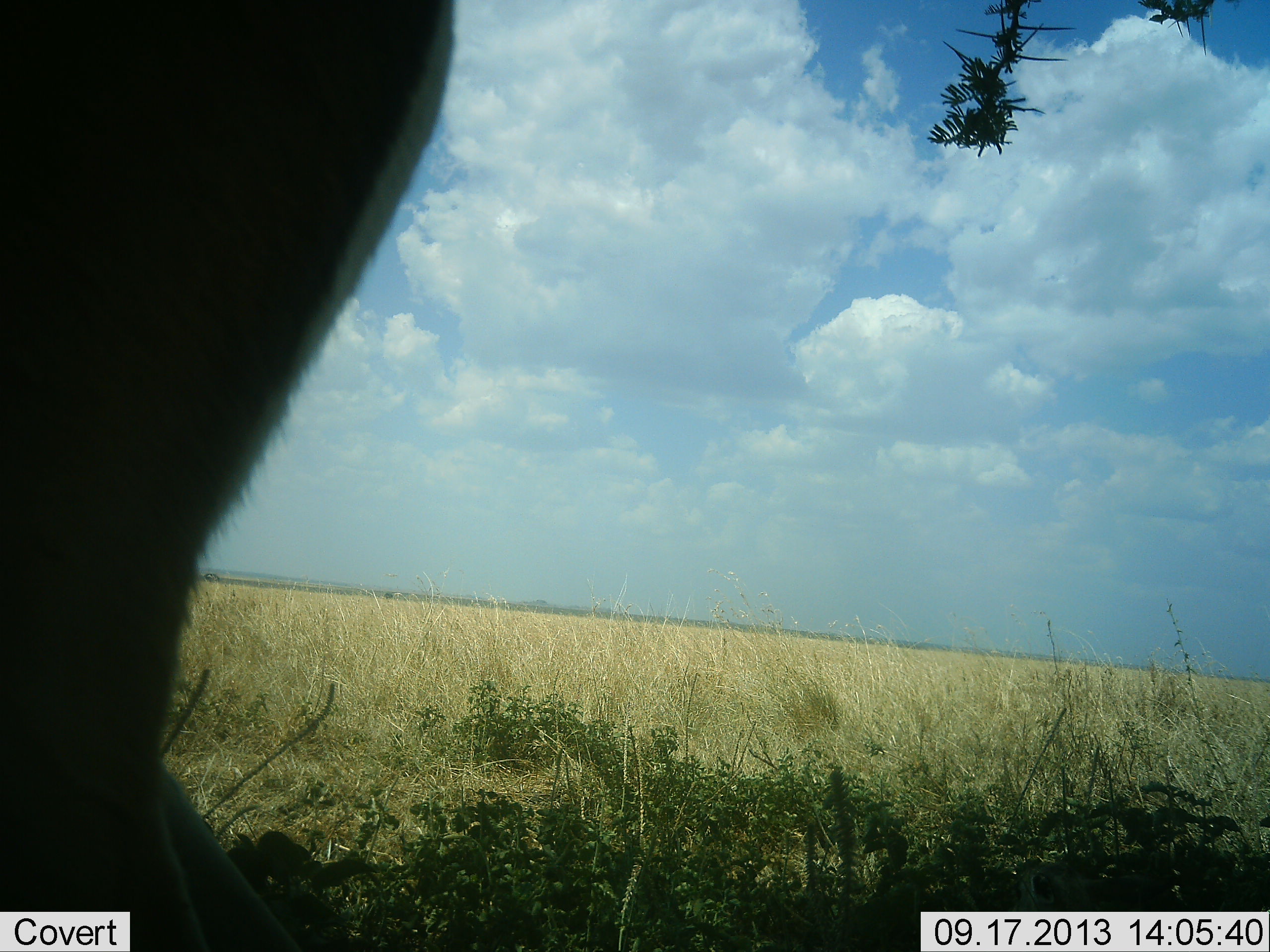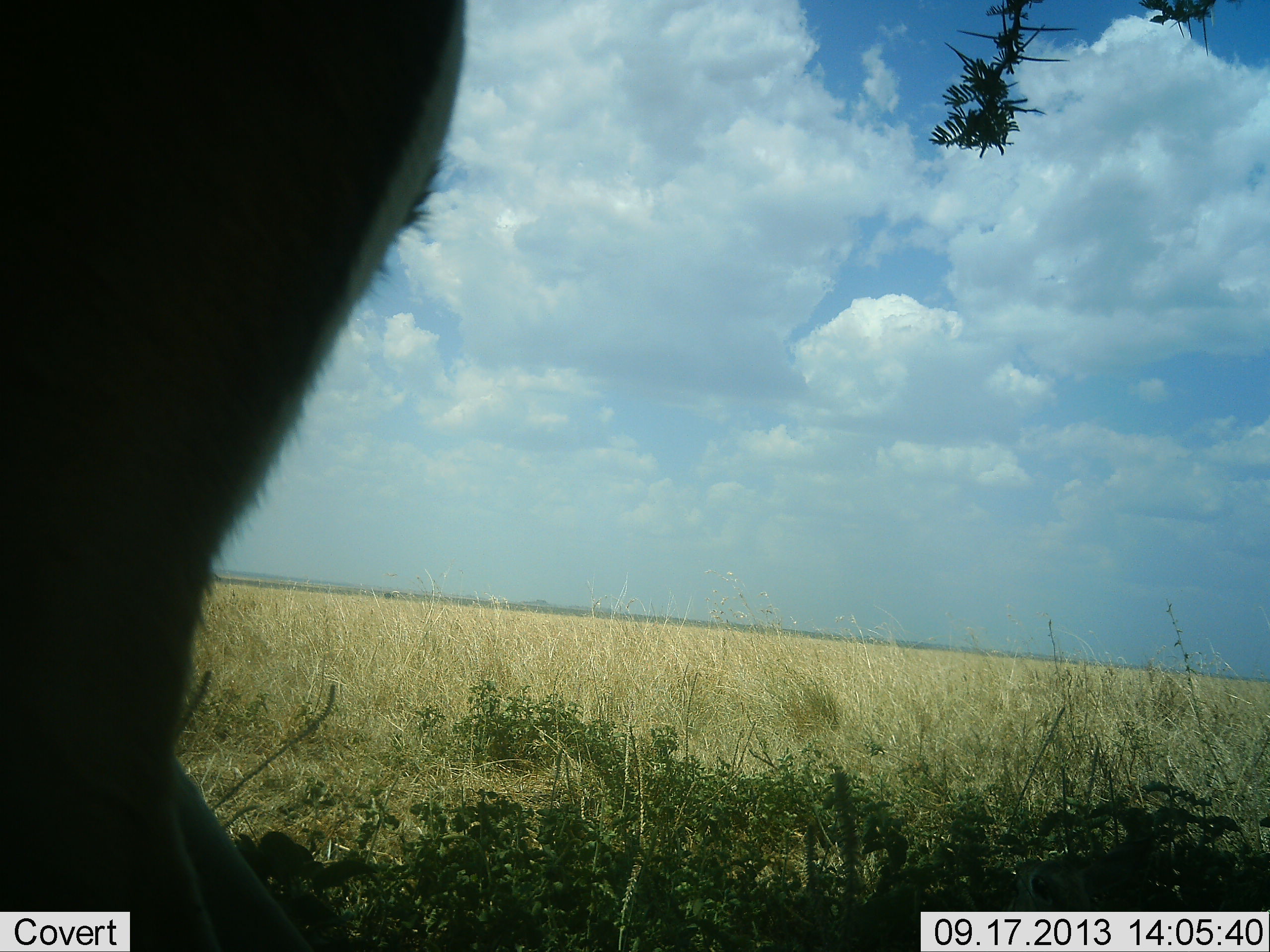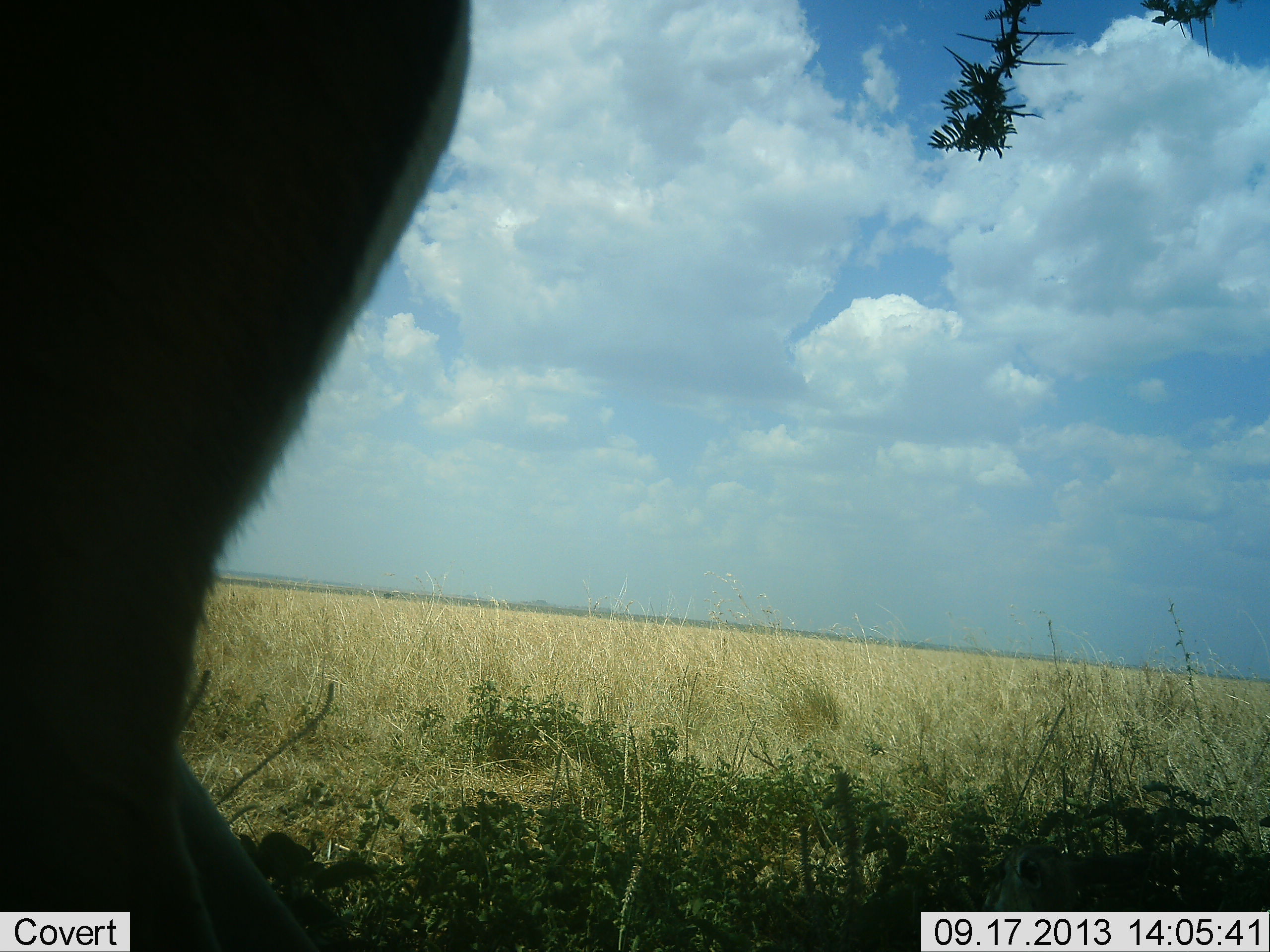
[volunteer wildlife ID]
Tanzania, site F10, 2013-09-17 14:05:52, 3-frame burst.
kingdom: Animalia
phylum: Chordata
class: Mammalia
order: Artiodactyla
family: Bovidae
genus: Eudorcas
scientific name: Eudorcas thomsonii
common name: thomson's gazelle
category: gazellethomsons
Gazellethomsons (thomson's gazelle) (Eudorcas thomsonii), count 1. Behavior (volunteer vote fractions): standing 80%, resting 20%, moving 0%, interacting 0%. Young present (vote fraction): 0%. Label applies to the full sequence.